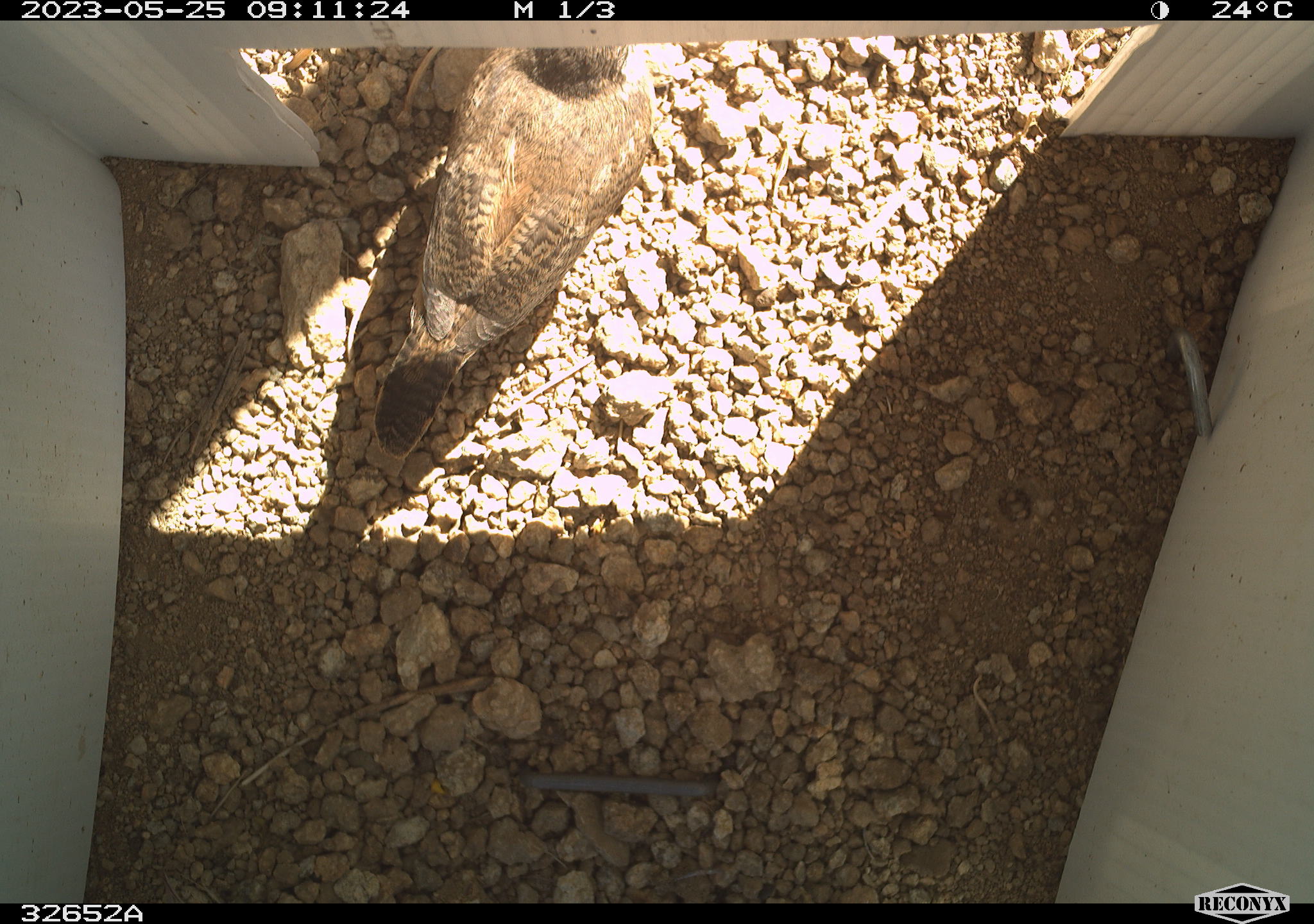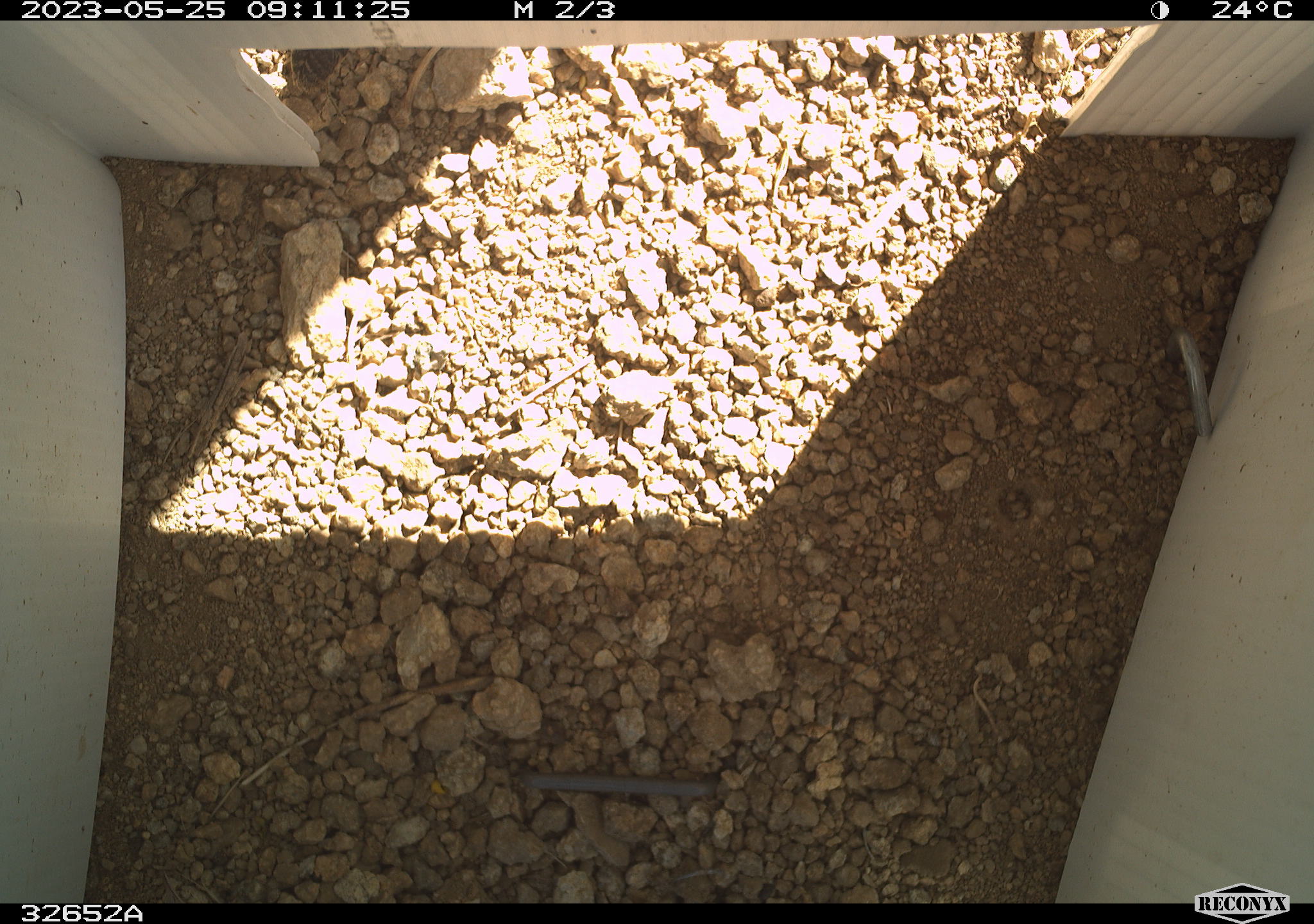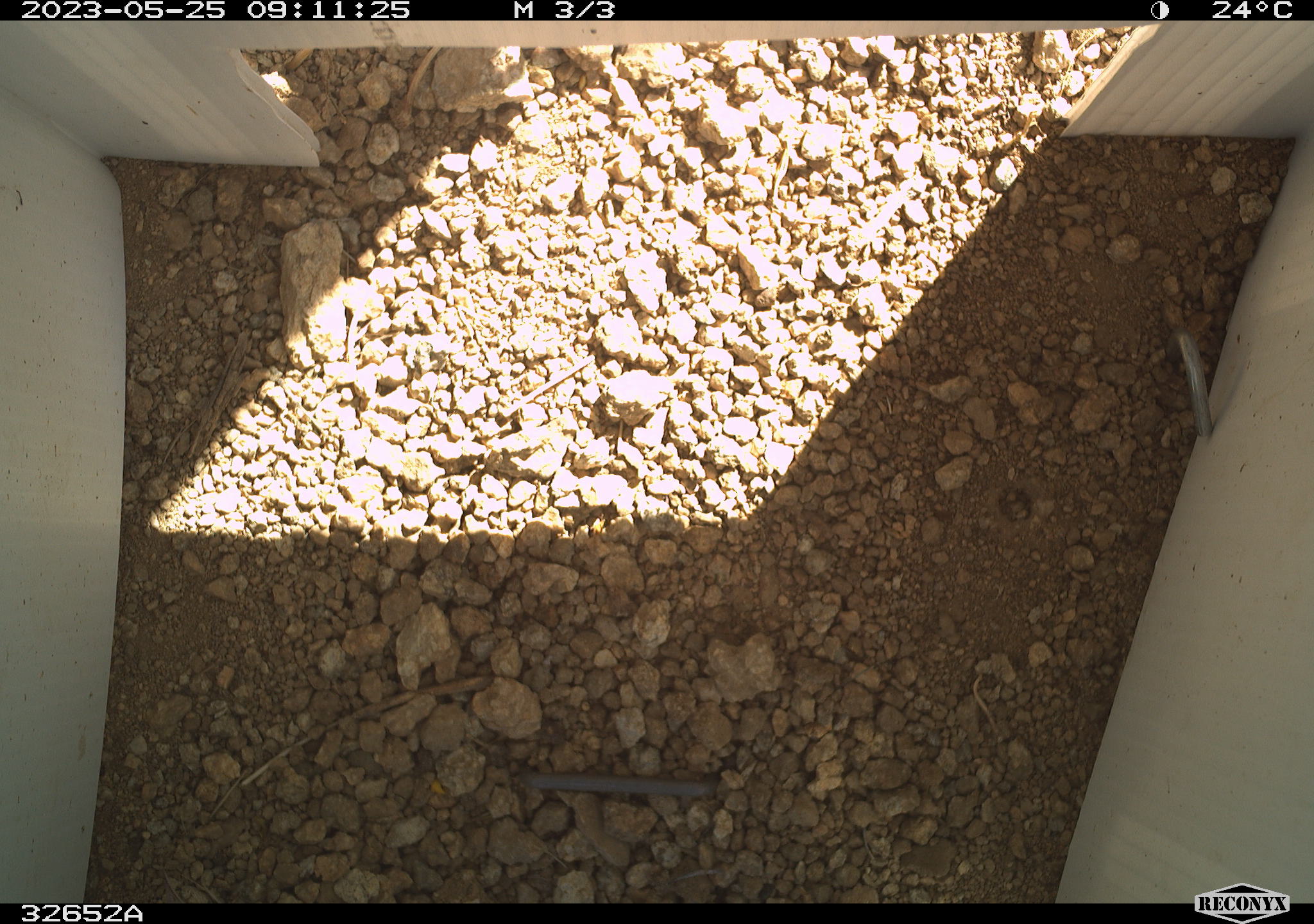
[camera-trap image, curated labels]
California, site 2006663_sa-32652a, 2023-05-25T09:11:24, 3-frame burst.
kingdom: Animalia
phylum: Chordata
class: Aves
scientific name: Aves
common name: bird